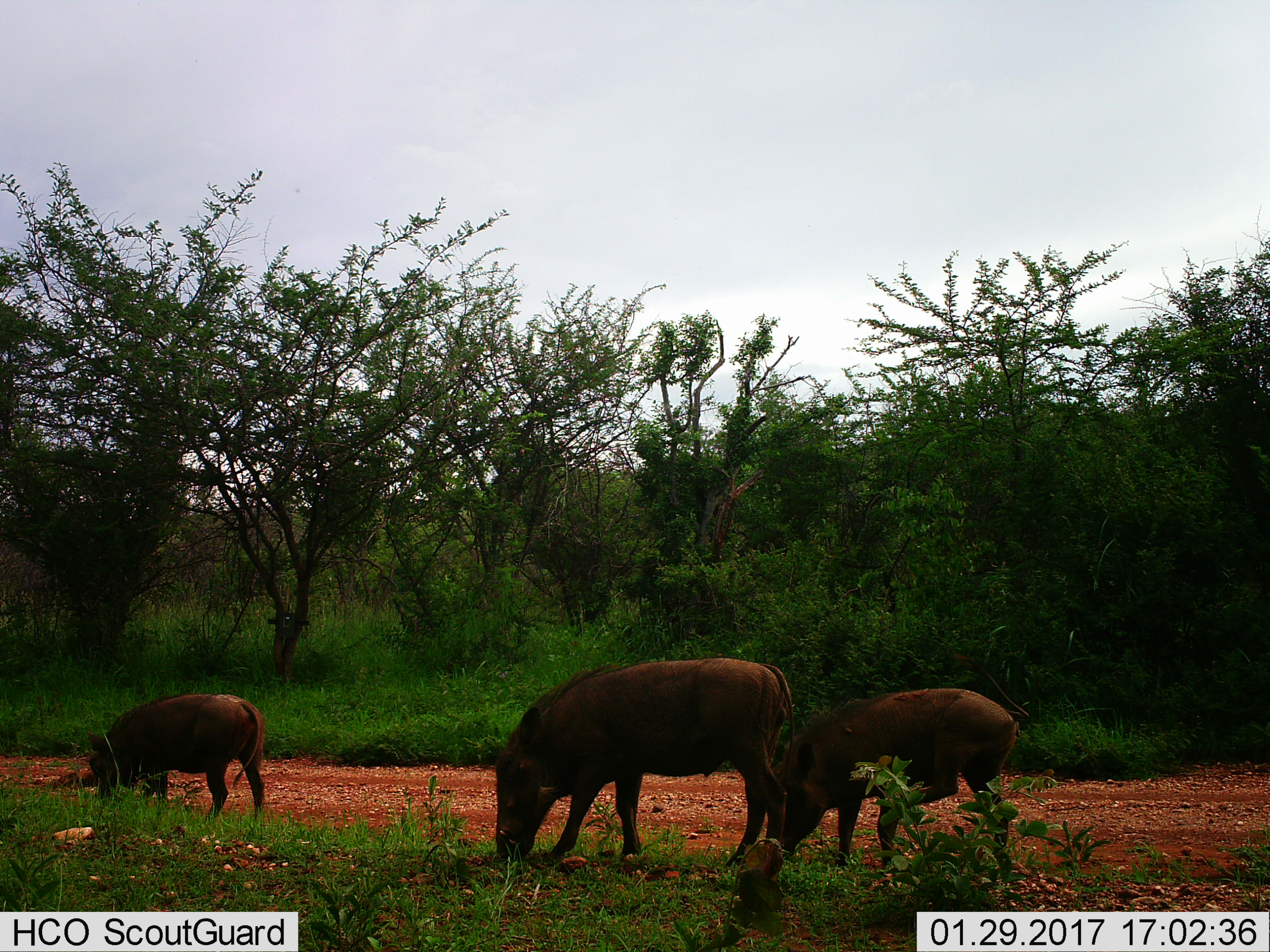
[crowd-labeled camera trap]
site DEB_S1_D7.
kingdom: Animalia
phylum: Chordata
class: Mammalia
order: Artiodactyla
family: Suidae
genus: Phacochoerus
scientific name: Phacochoerus africanus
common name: warthog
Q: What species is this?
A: Warthog (Phacochoerus africanus).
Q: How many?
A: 3.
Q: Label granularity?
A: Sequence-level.